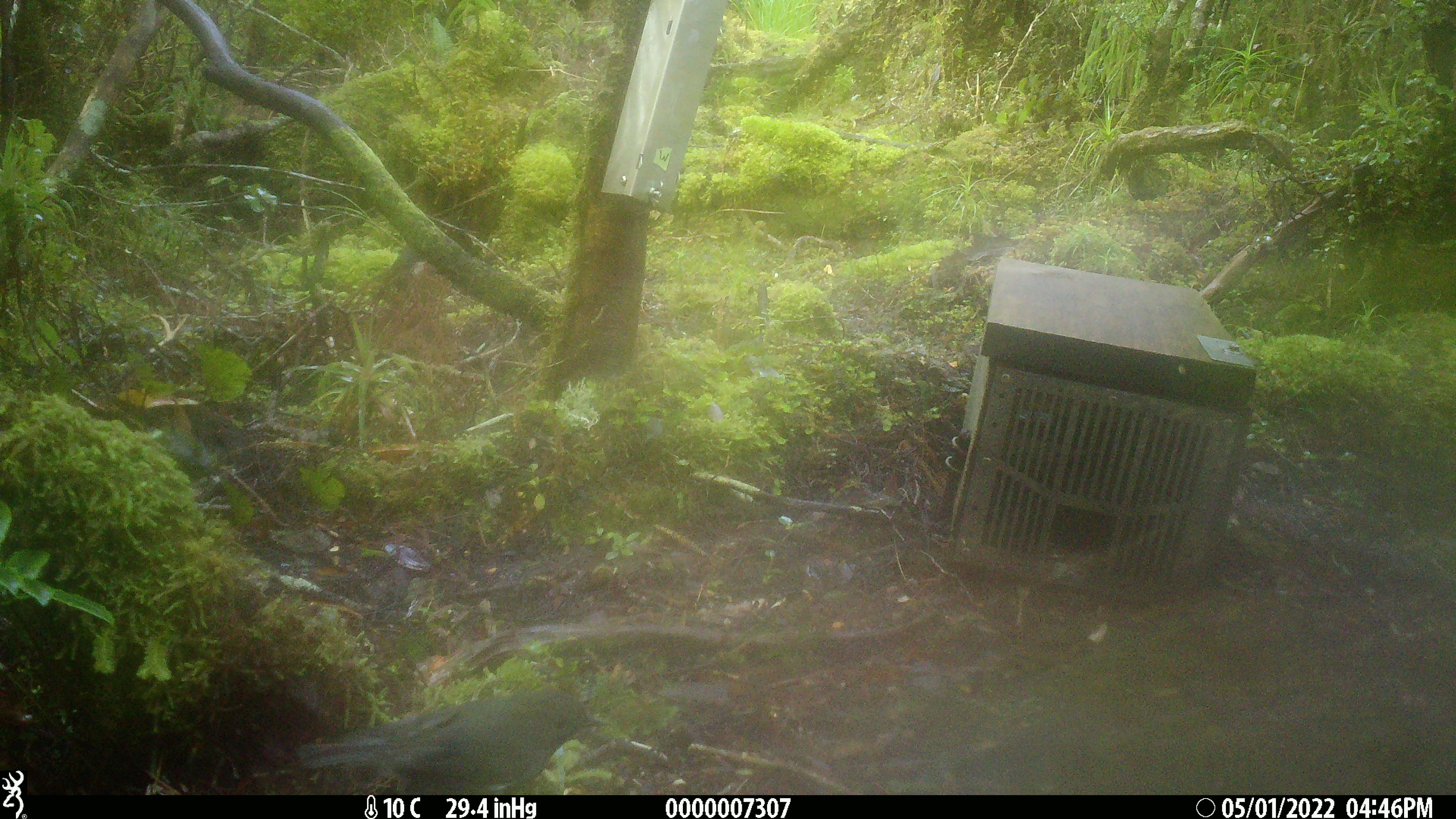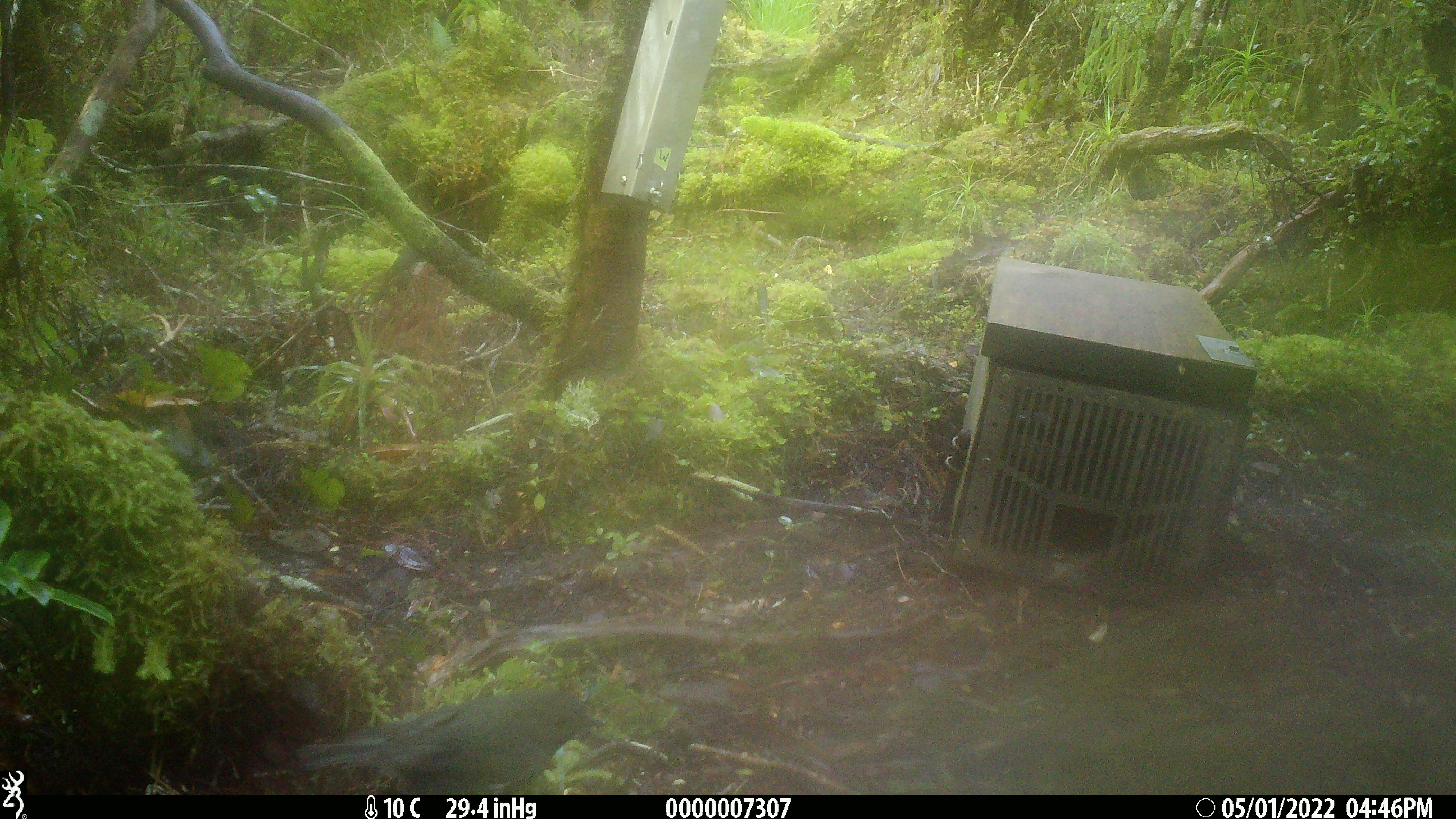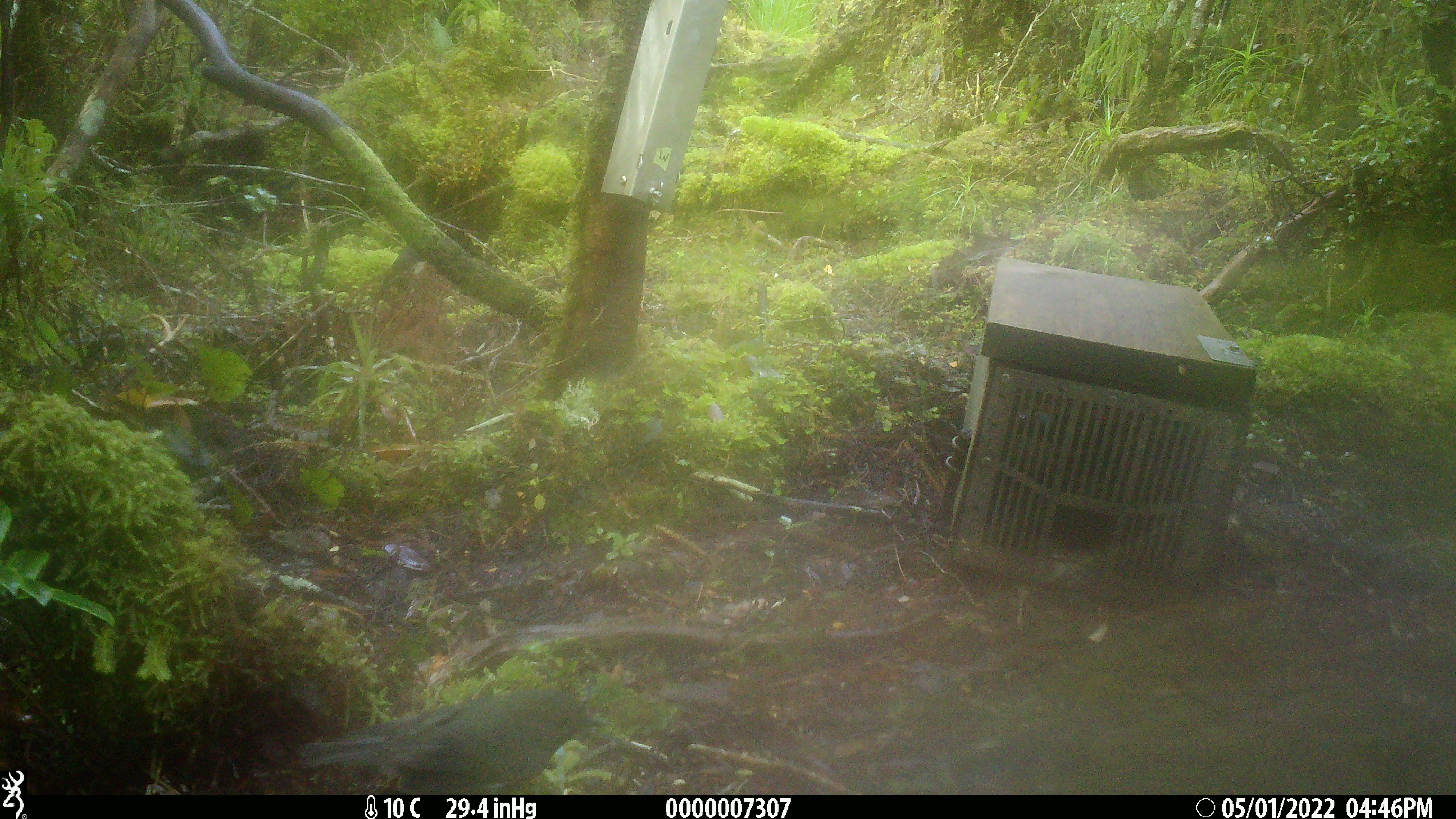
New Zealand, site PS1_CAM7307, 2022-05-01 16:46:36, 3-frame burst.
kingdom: Animalia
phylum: Chordata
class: Aves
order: Passeriformes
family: Petroicidae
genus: Petroica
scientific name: Petroica australis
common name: new zealand robin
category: robin